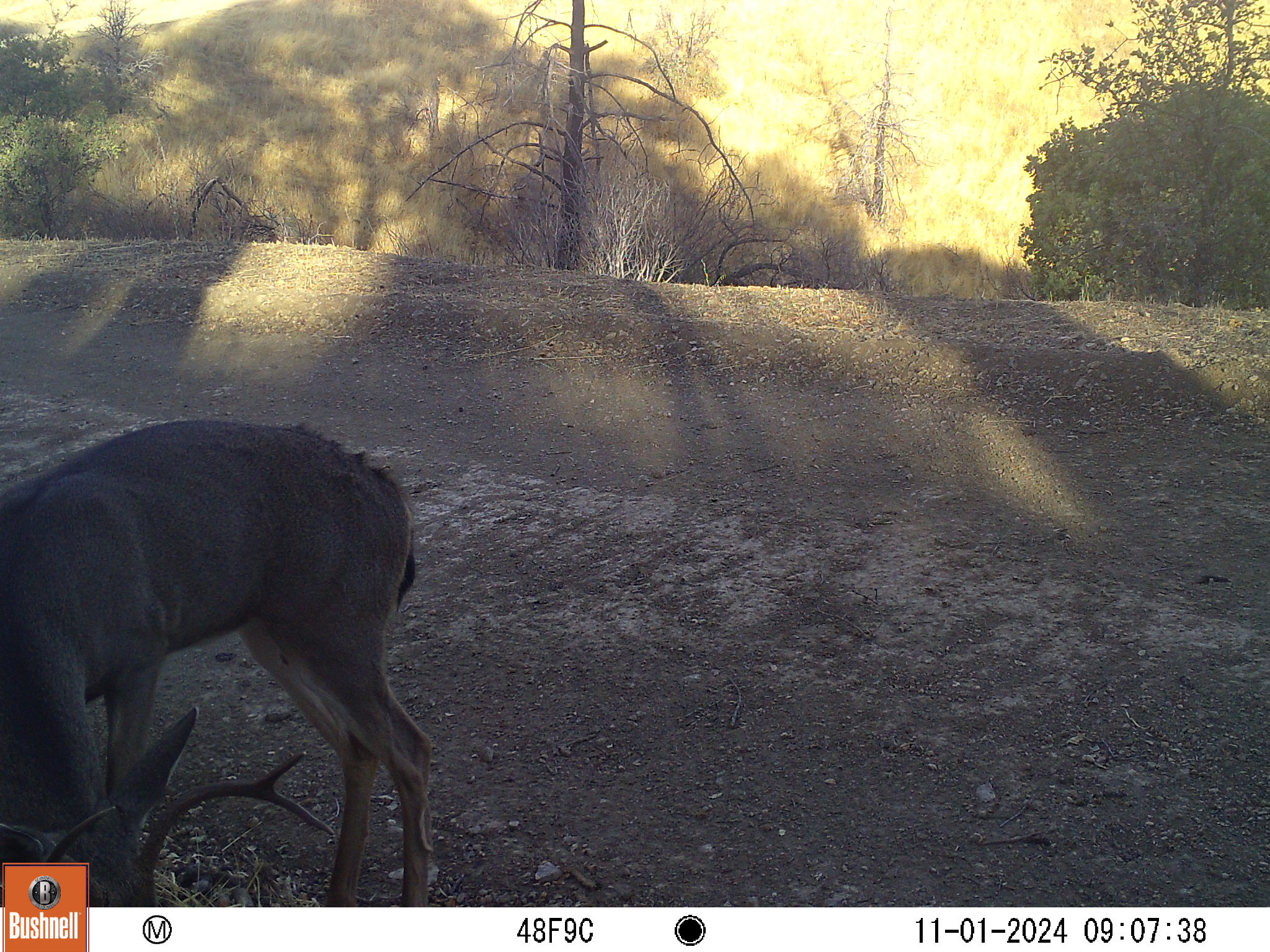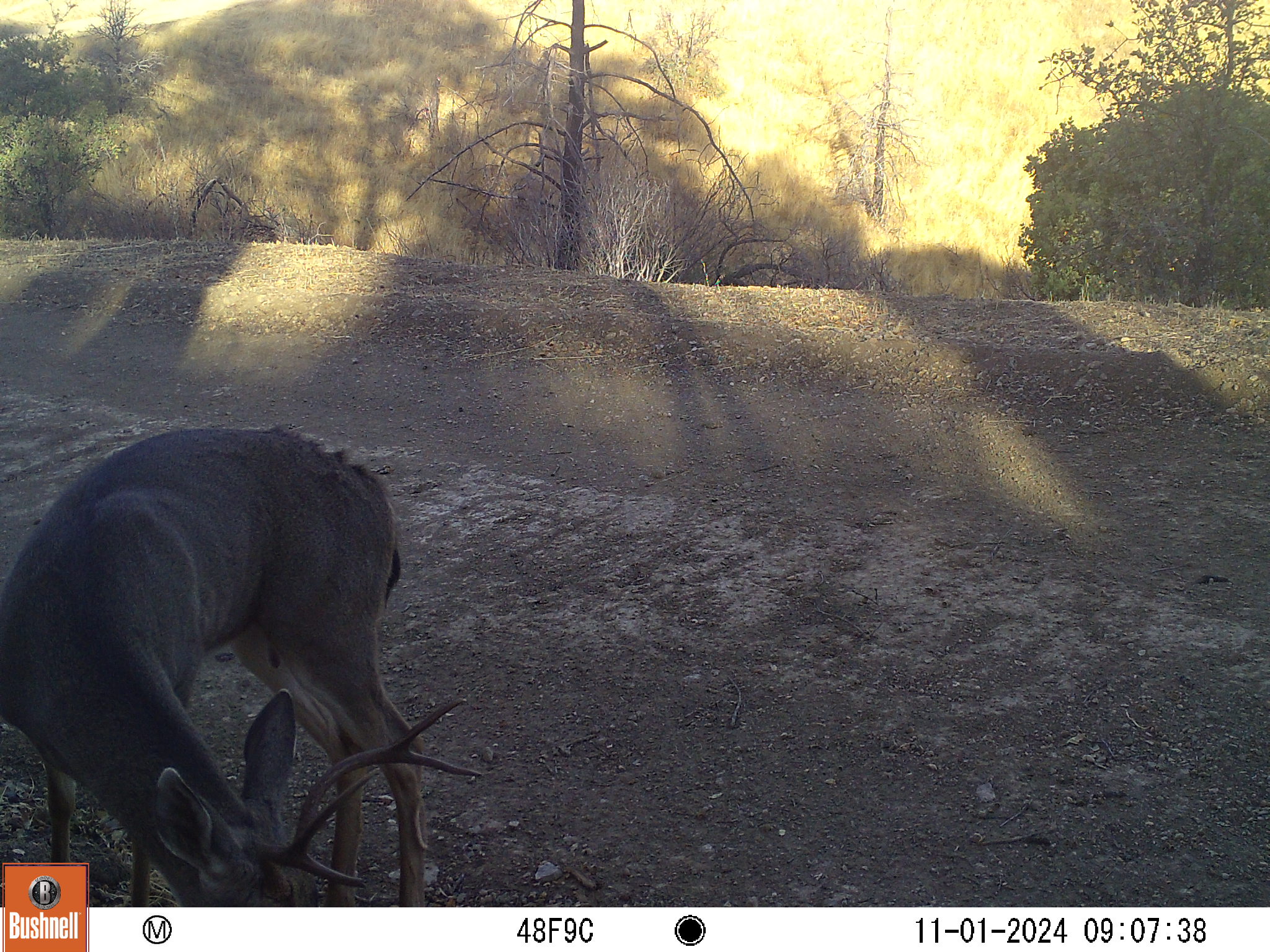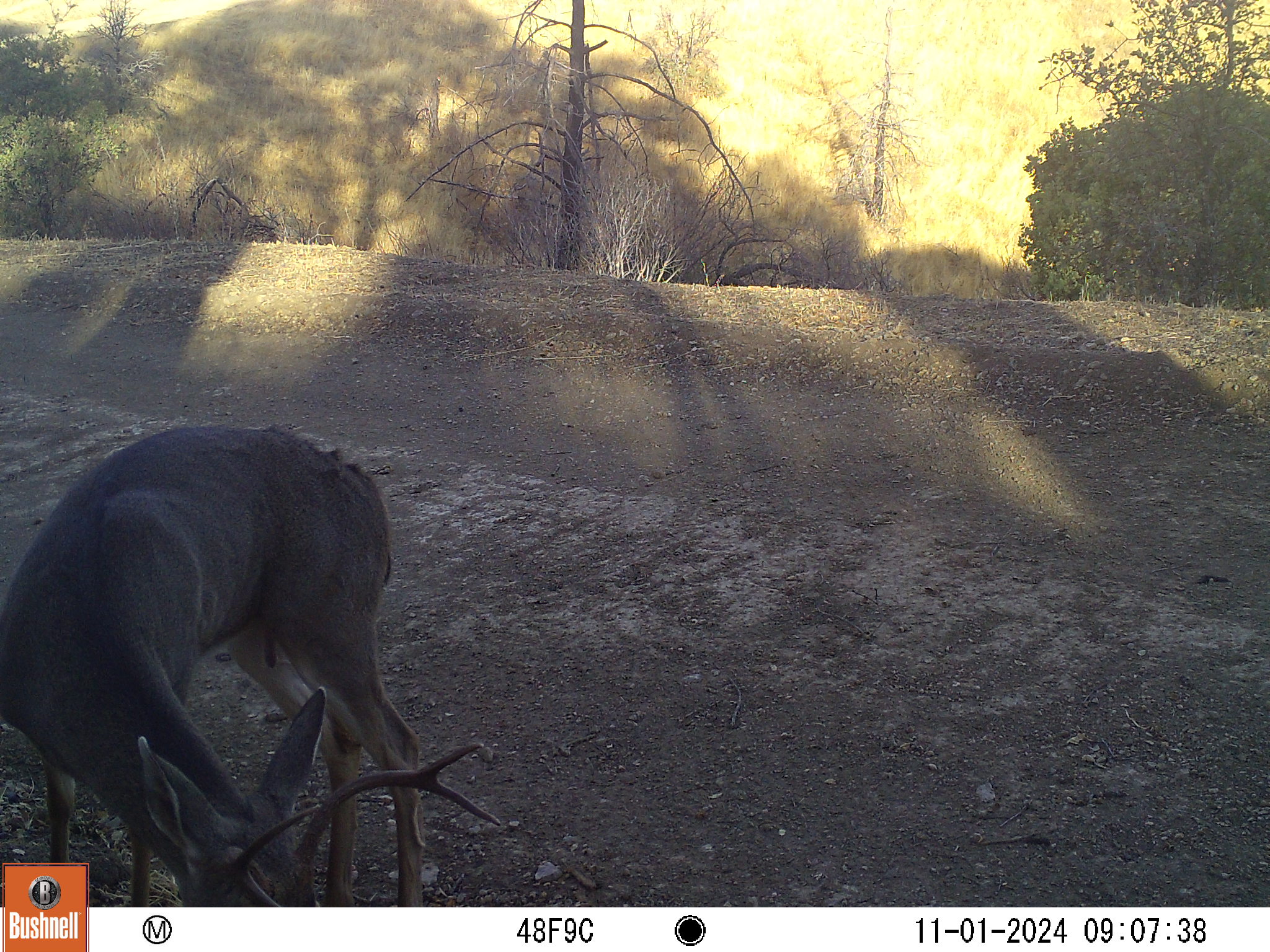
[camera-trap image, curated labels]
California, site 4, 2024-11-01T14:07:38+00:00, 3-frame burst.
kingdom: Animalia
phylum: Chordata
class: Mammalia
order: Artiodactyla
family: Cervidae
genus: Odocoileus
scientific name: Odocoileus hemionus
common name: mule deer